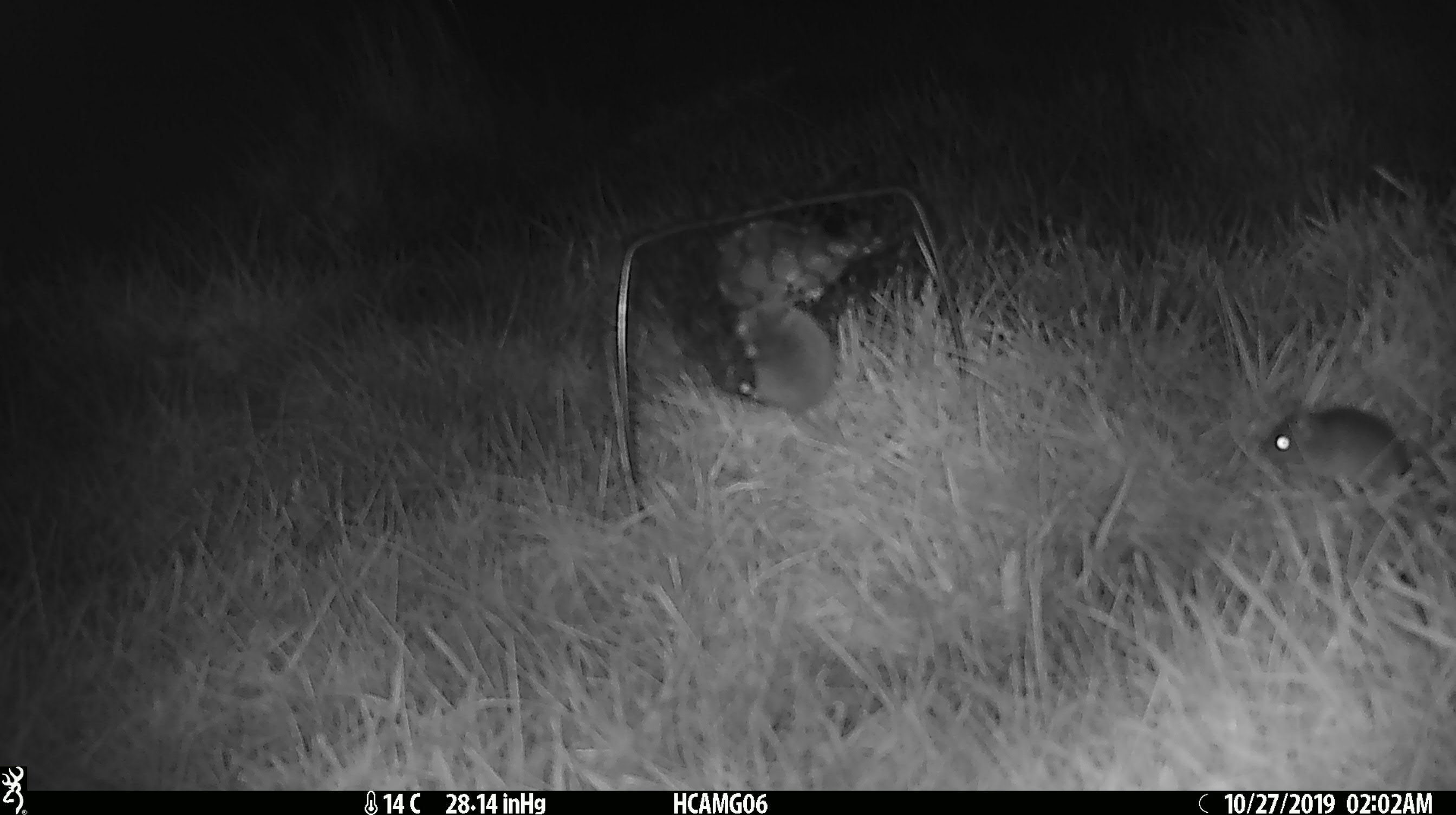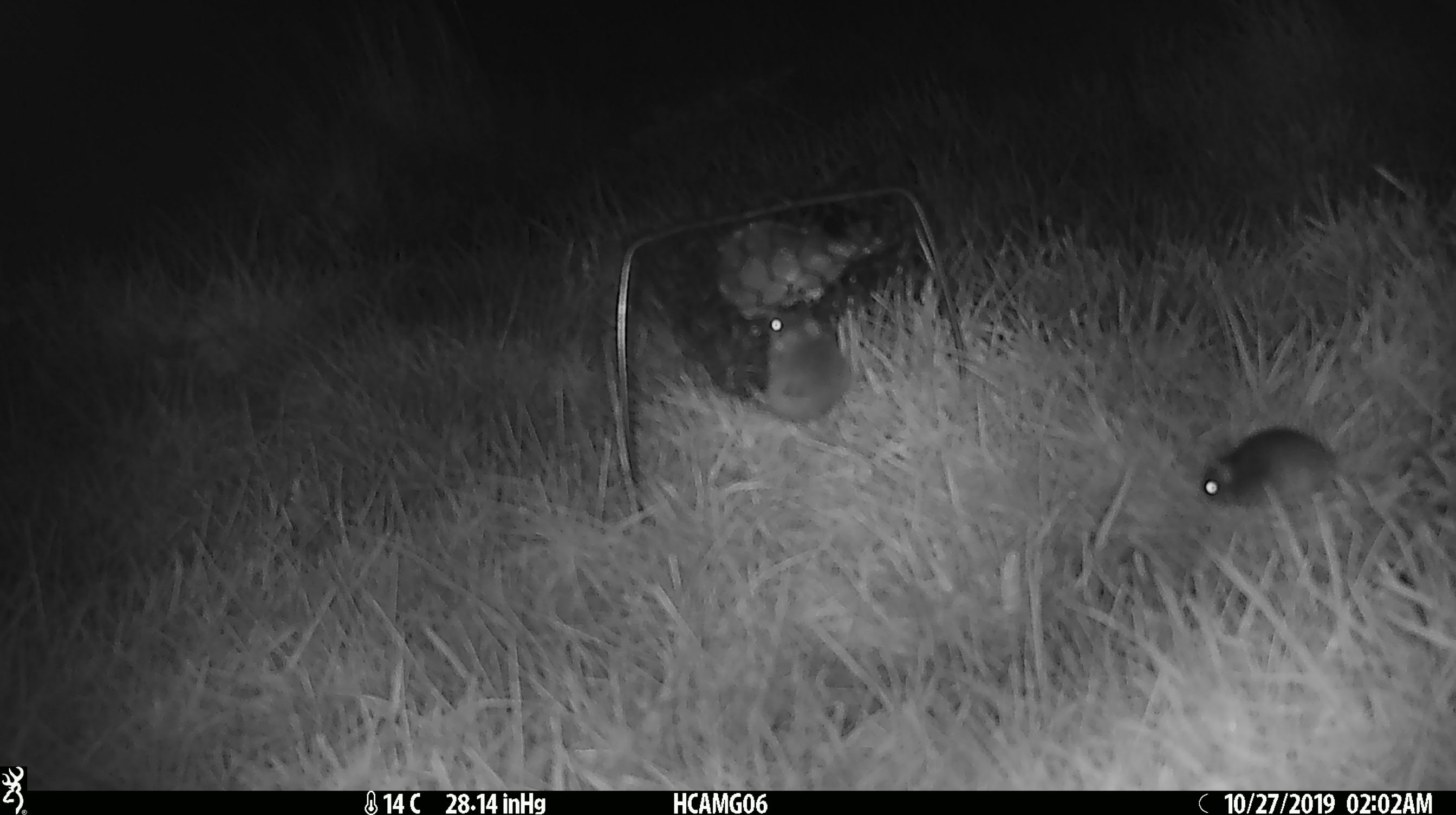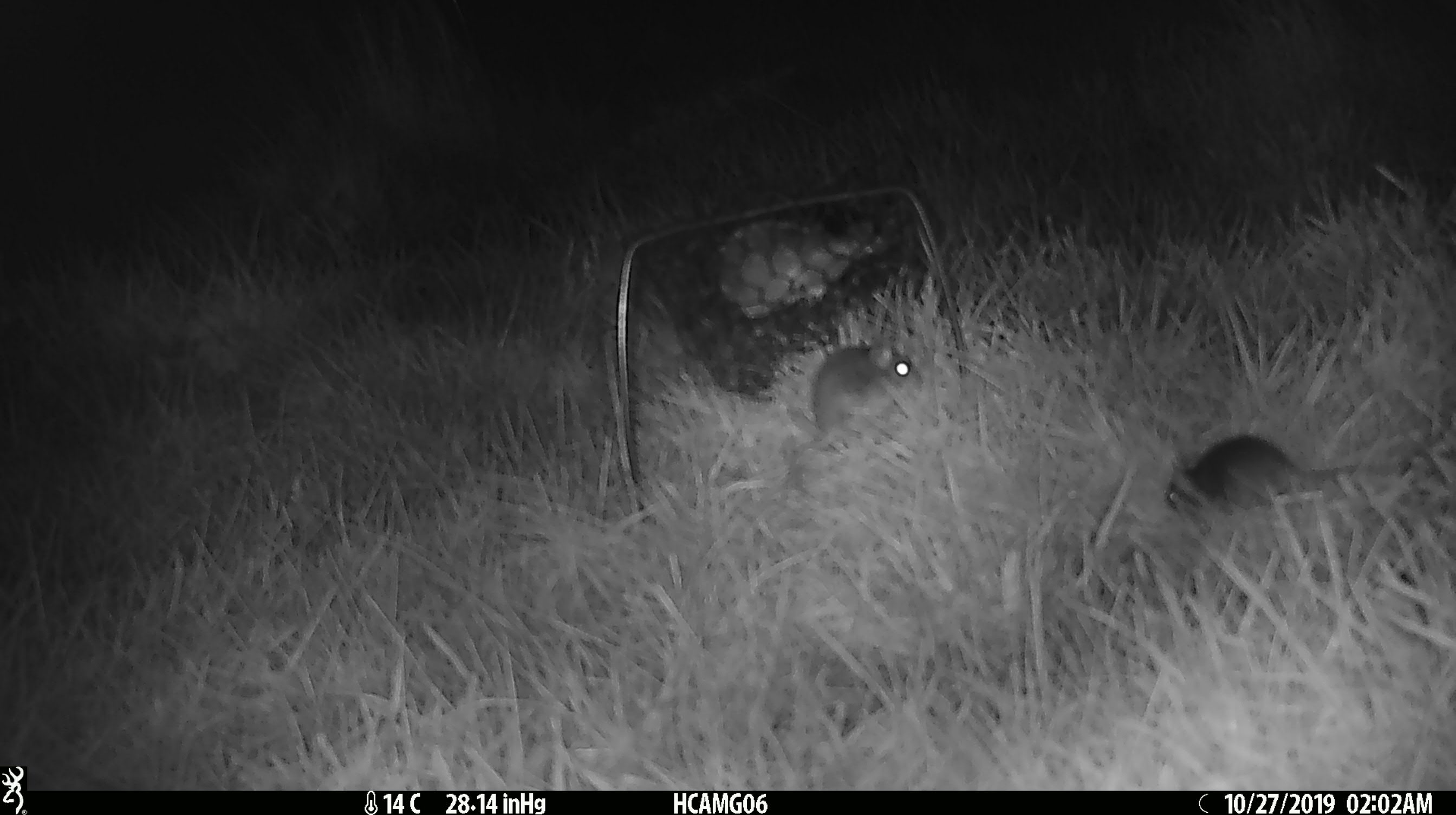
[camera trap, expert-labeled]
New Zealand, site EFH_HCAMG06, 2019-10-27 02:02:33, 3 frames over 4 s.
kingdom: Animalia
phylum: Chordata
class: Mammalia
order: Rodentia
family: Muridae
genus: Mus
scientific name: Mus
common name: mouse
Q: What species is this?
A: Mouse (Mus).